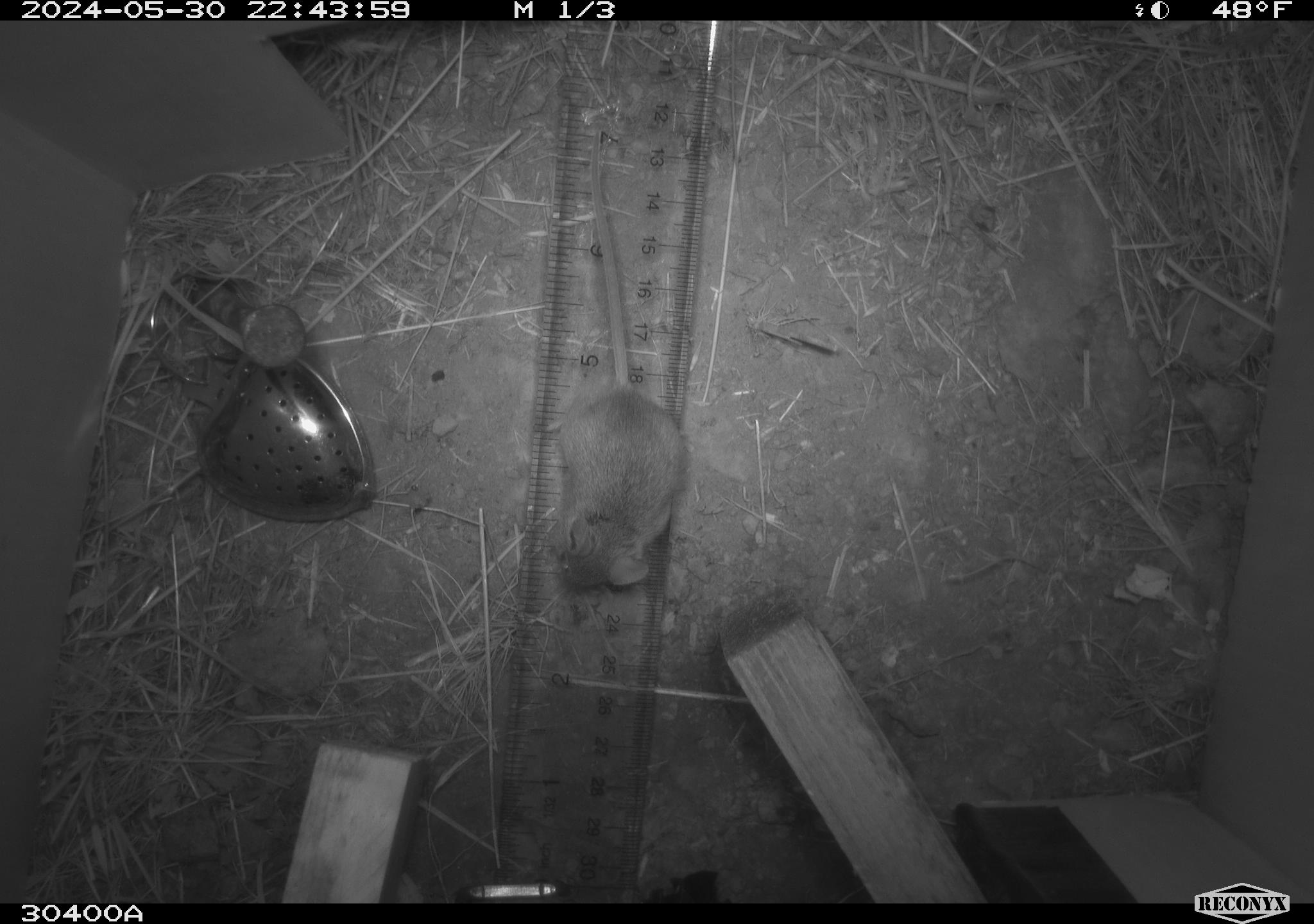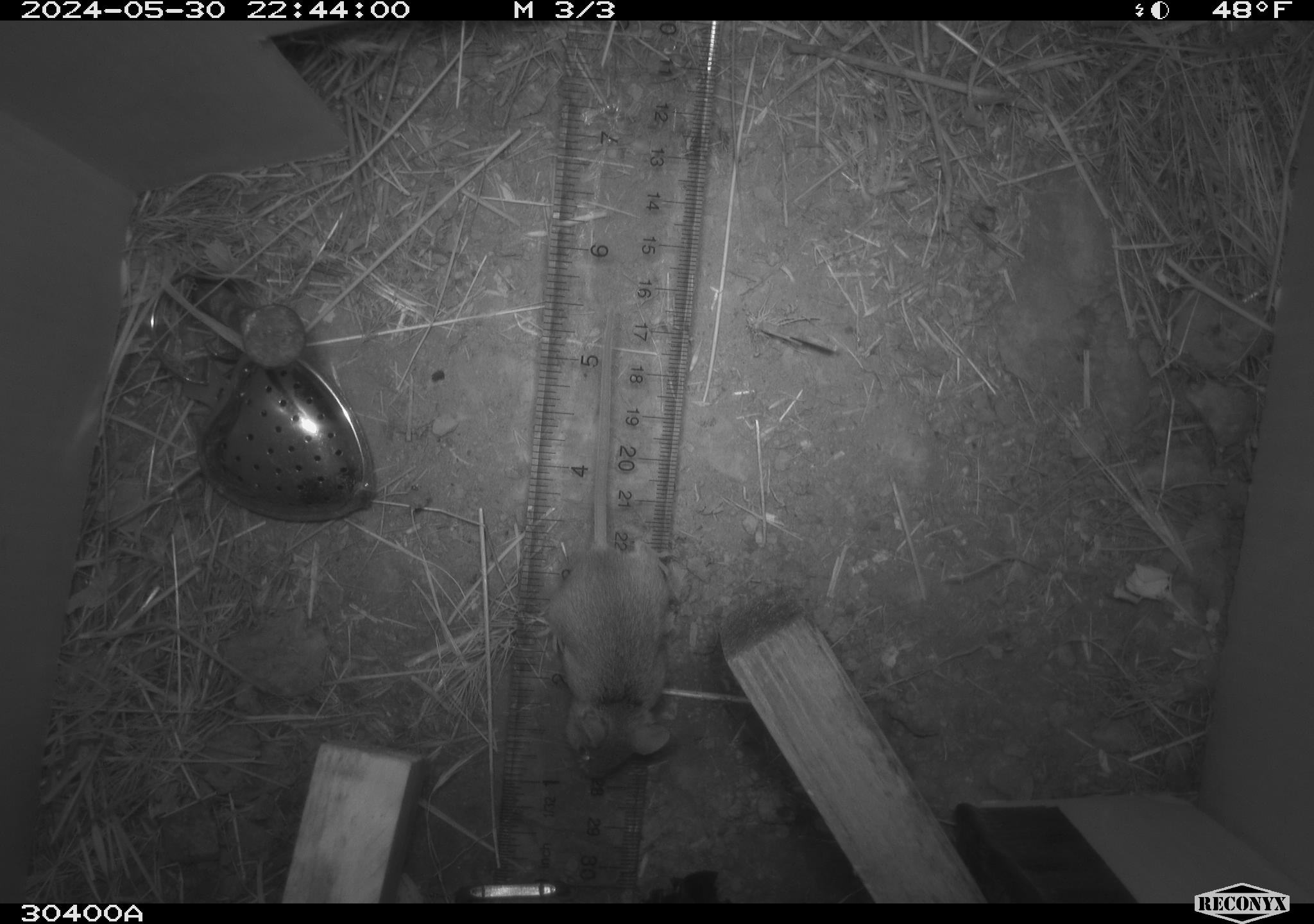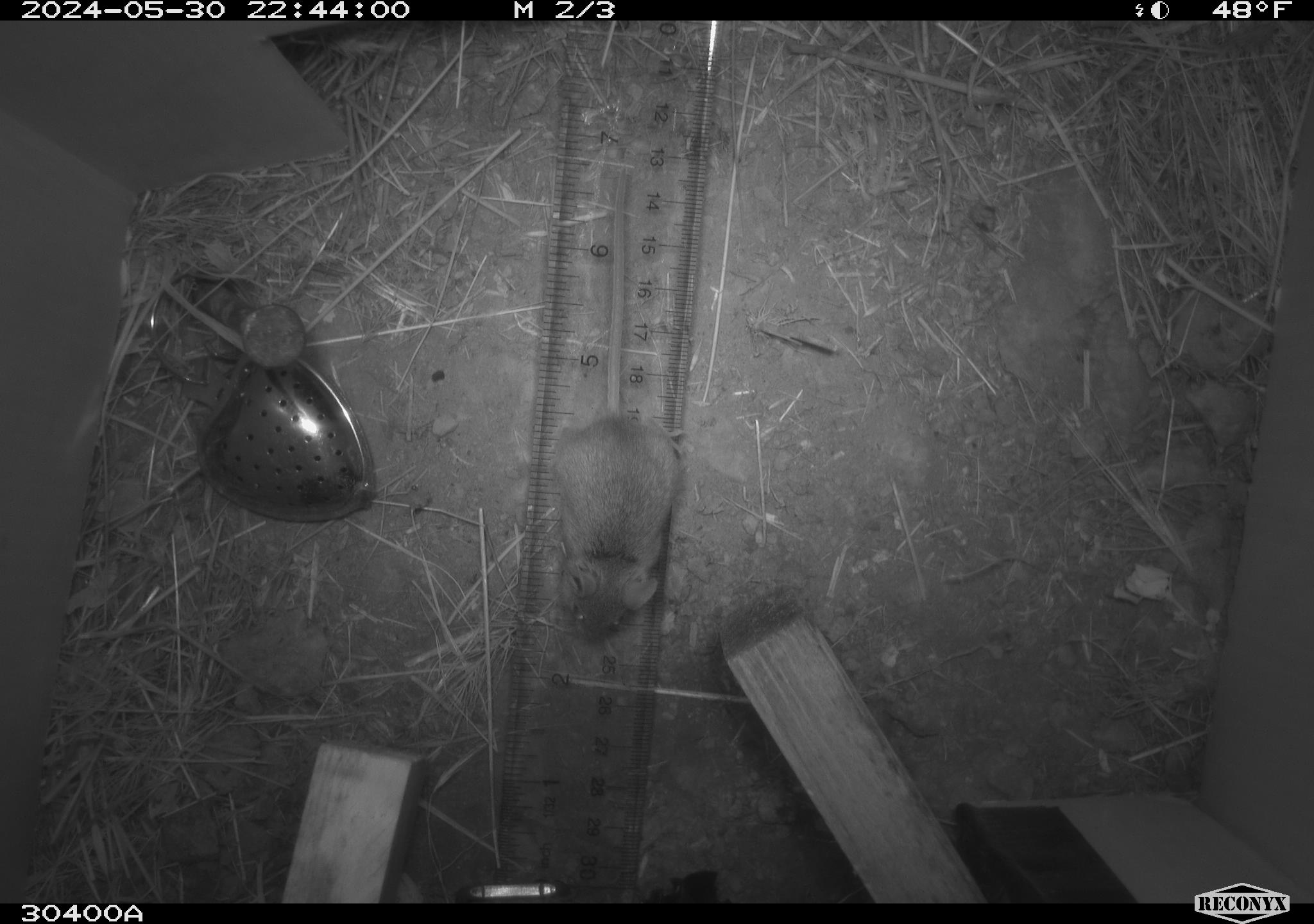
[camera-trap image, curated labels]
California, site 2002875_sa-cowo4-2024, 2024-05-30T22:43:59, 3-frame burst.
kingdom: Animalia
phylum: Chordata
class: Mammalia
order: Rodentia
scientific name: Rodentia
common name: mouse species